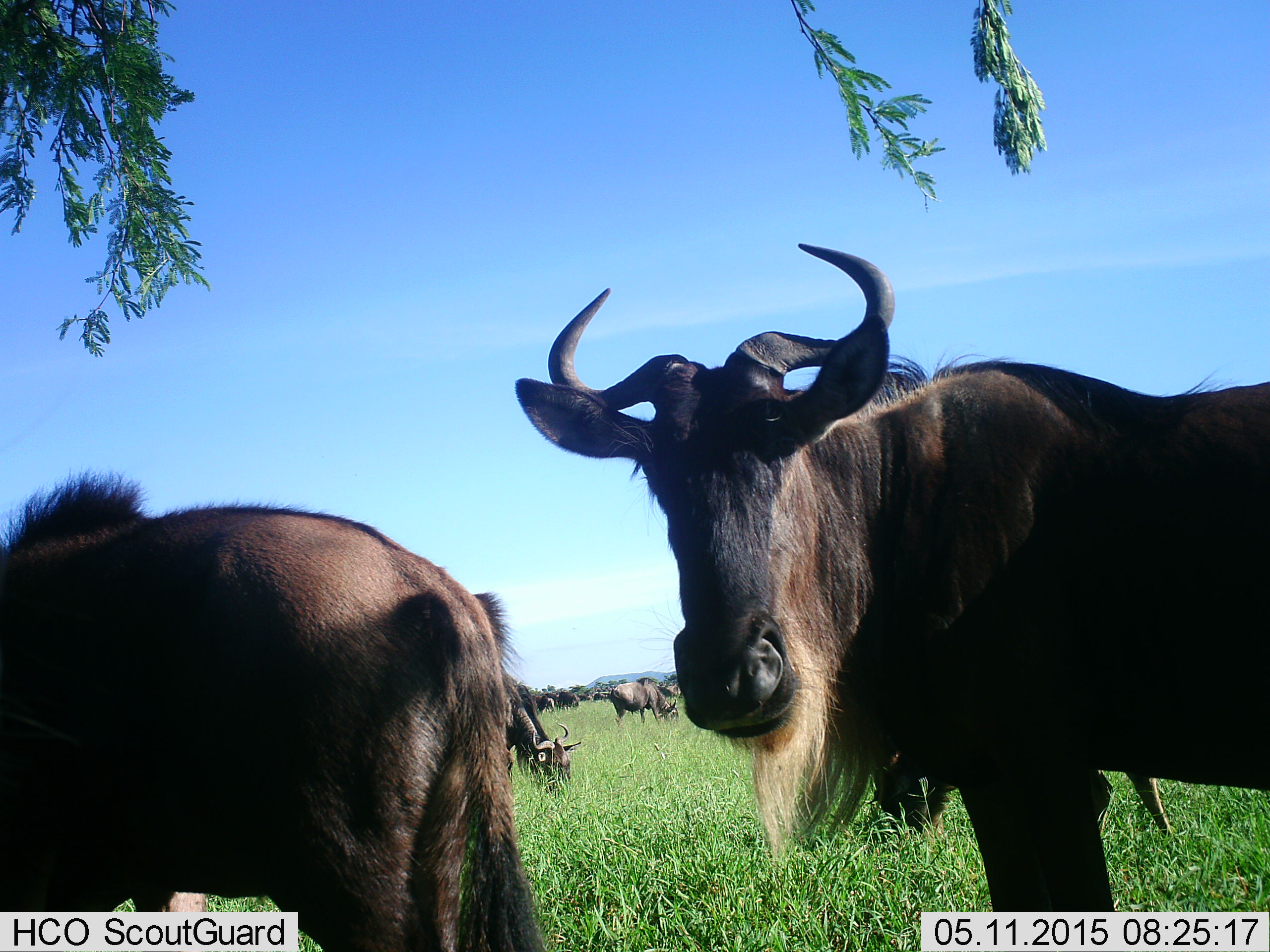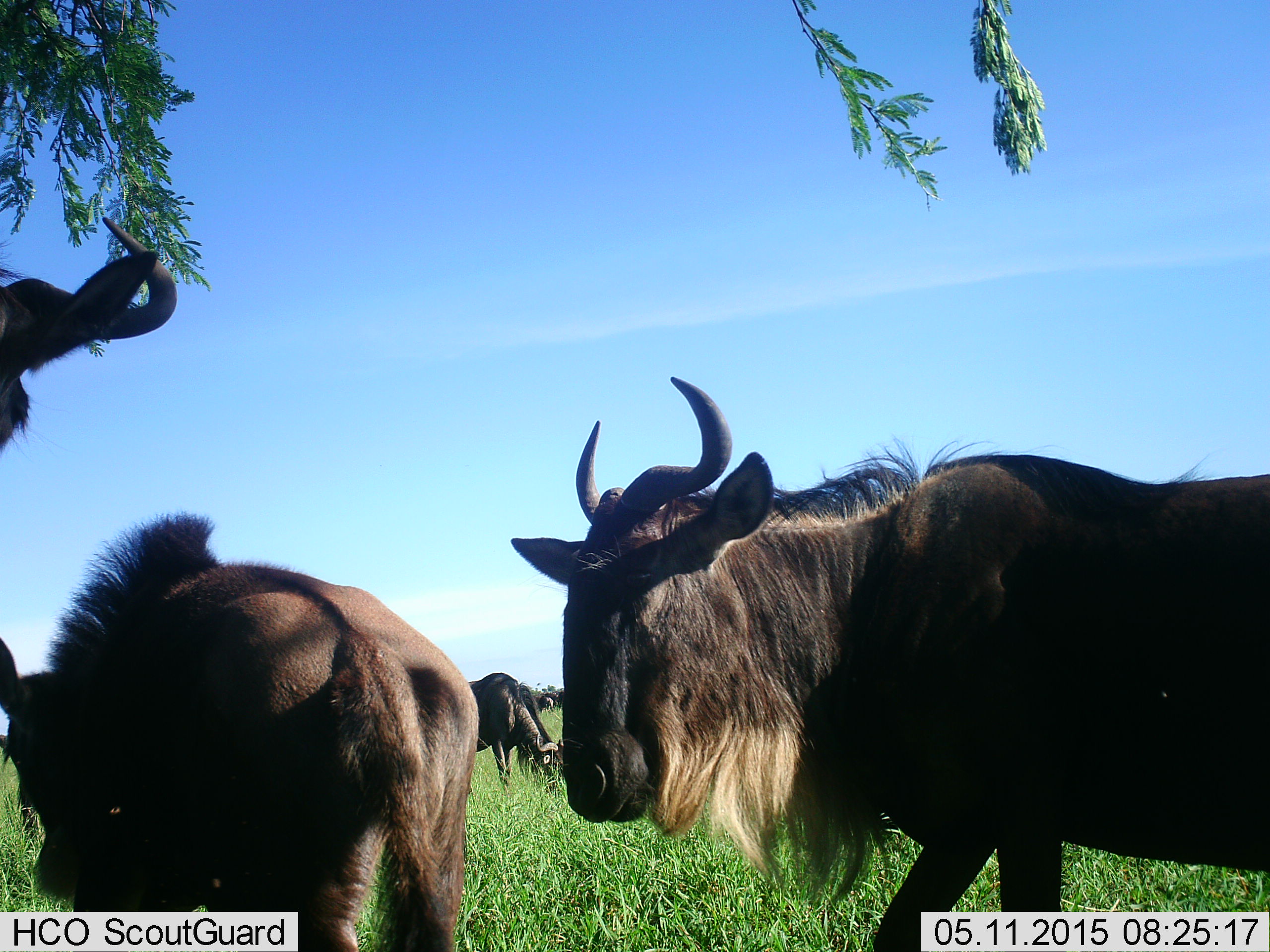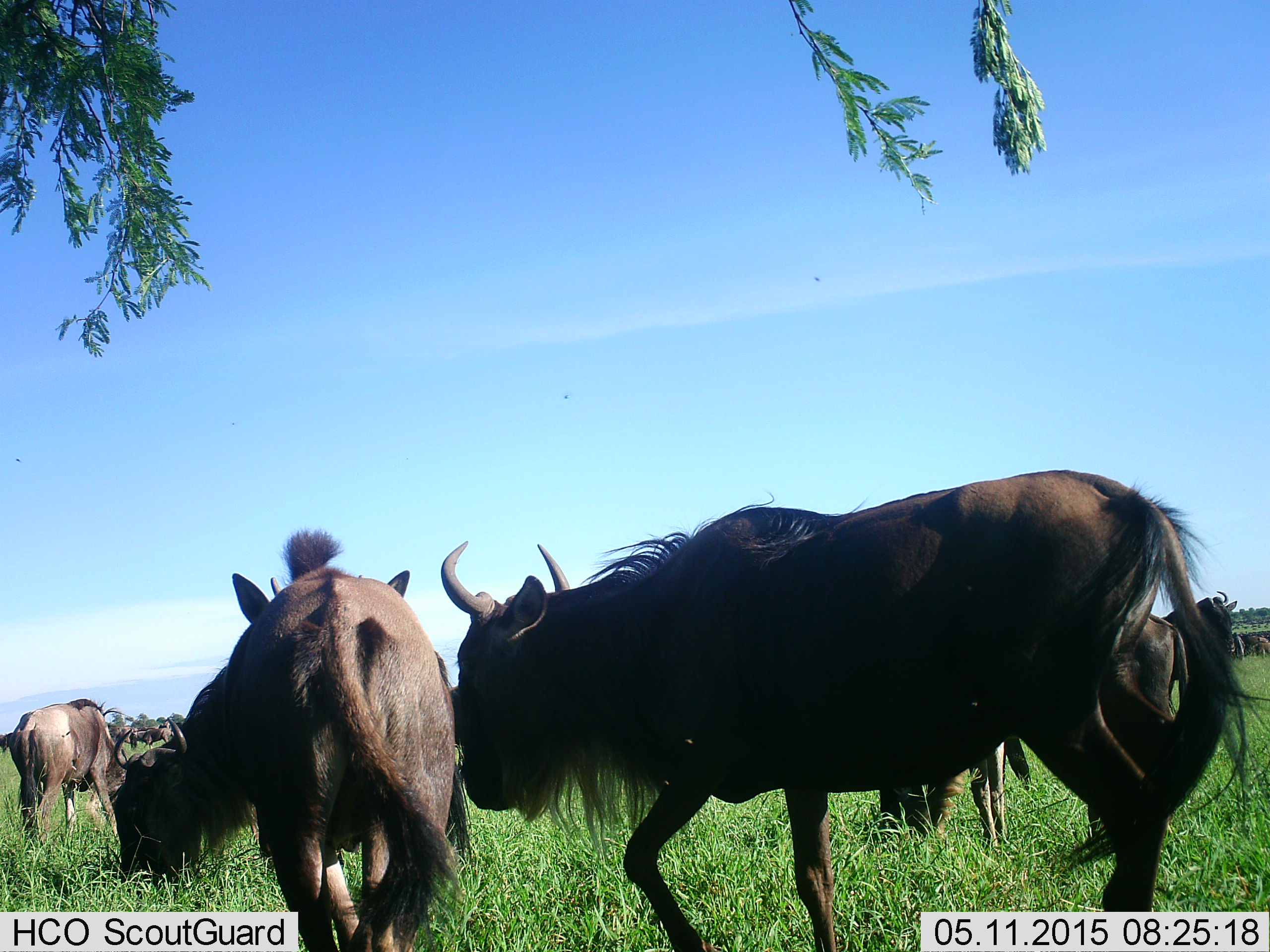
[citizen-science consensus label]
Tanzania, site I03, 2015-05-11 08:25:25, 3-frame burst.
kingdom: Animalia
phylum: Chordata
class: Mammalia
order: Artiodactyla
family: Bovidae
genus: Connochaetes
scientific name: Connochaetes taurinus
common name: blue wildebeest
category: wildebeest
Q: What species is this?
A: Wildebeest (blue wildebeest) (Connochaetes taurinus).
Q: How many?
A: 11-50.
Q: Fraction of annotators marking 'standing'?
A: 90%.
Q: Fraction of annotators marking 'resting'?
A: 0%.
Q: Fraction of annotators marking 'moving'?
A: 80%.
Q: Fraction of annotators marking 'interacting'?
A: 0%.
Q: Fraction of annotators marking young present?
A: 50%.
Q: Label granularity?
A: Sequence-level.